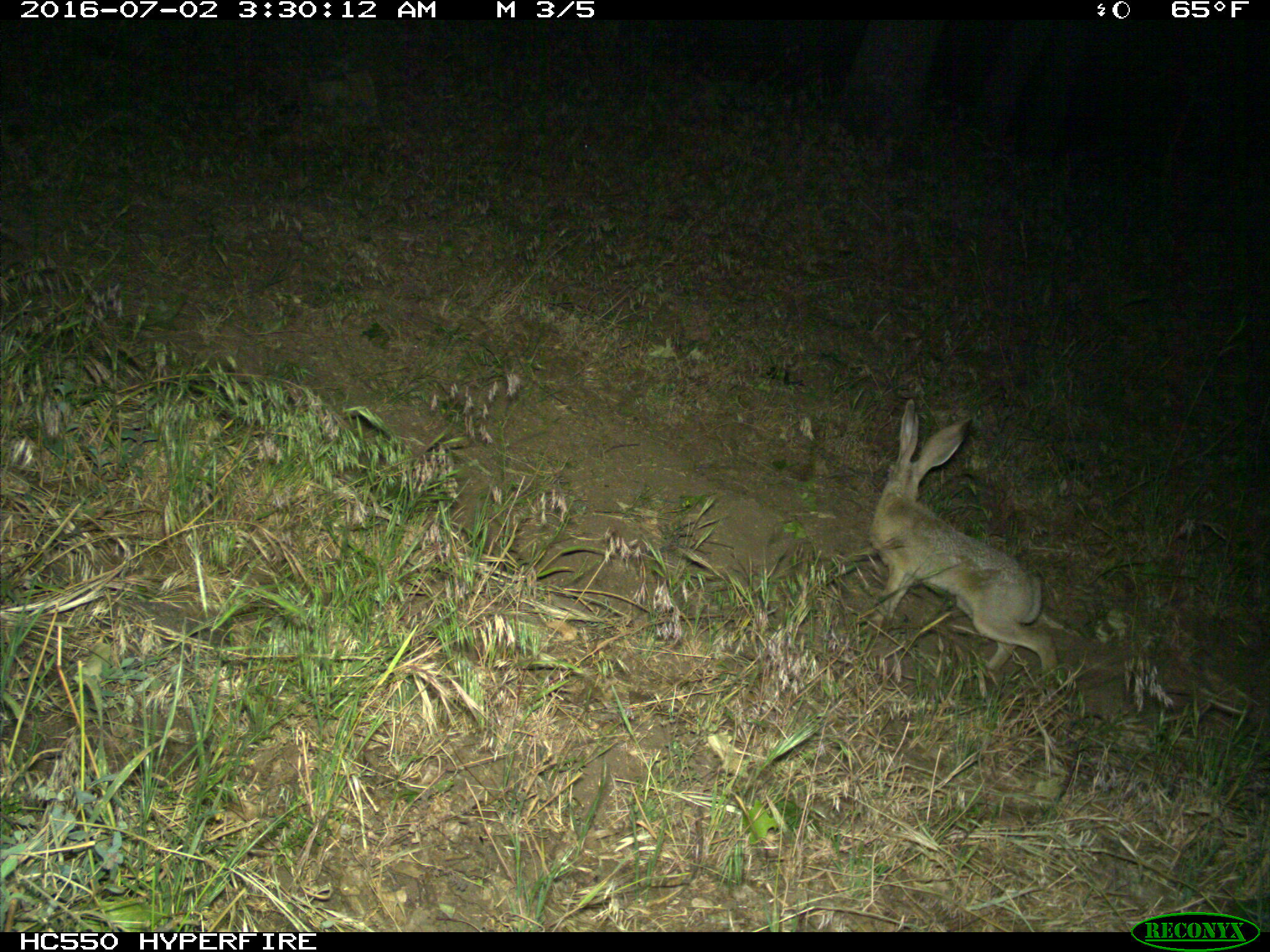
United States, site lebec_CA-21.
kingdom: Animalia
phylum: Chordata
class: Mammalia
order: Lagomorpha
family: Leporidae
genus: Lepus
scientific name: Lepus californicus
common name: black-tailed jackrabbit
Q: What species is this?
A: Lepus californicus (black-tailed jackrabbit).